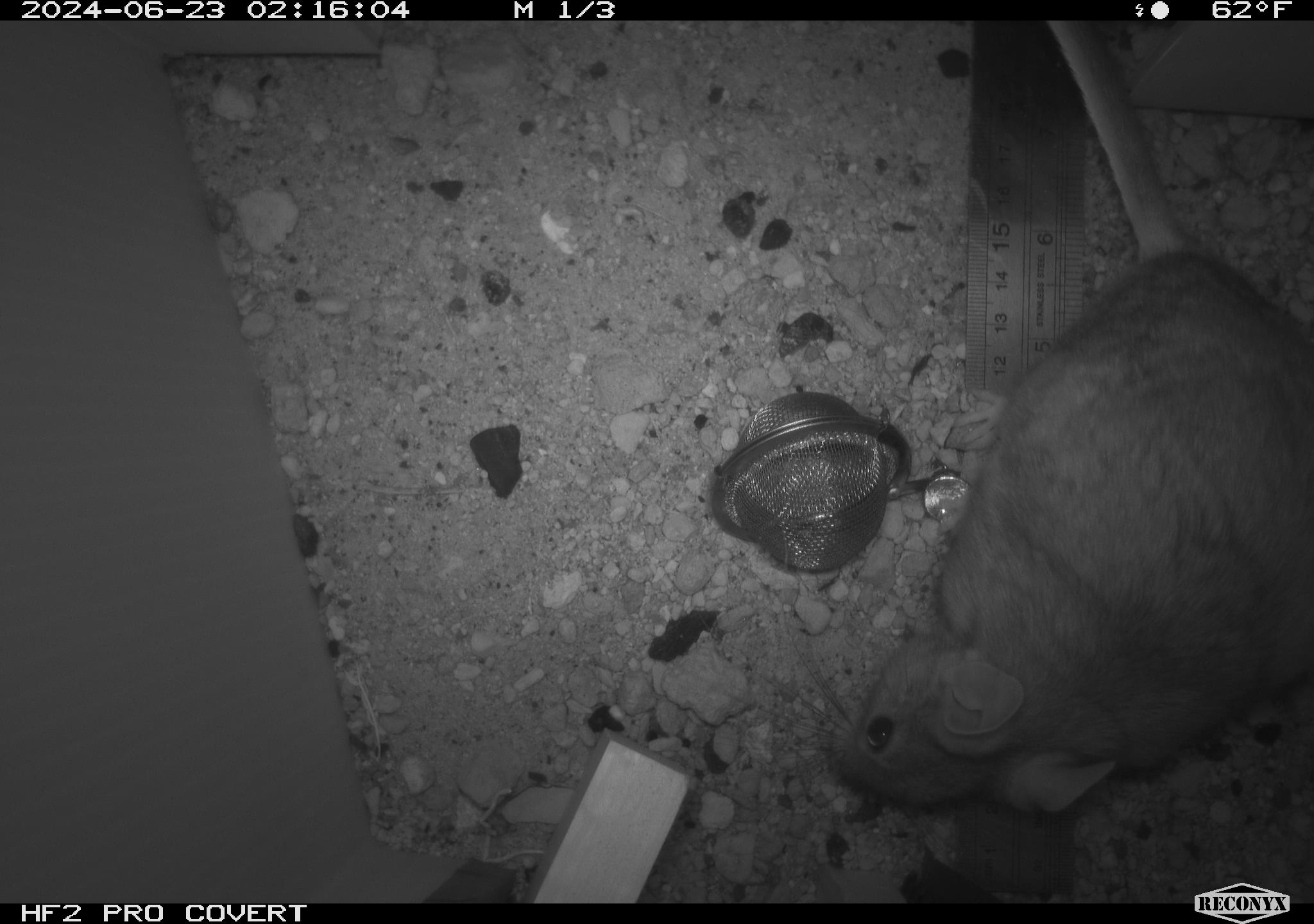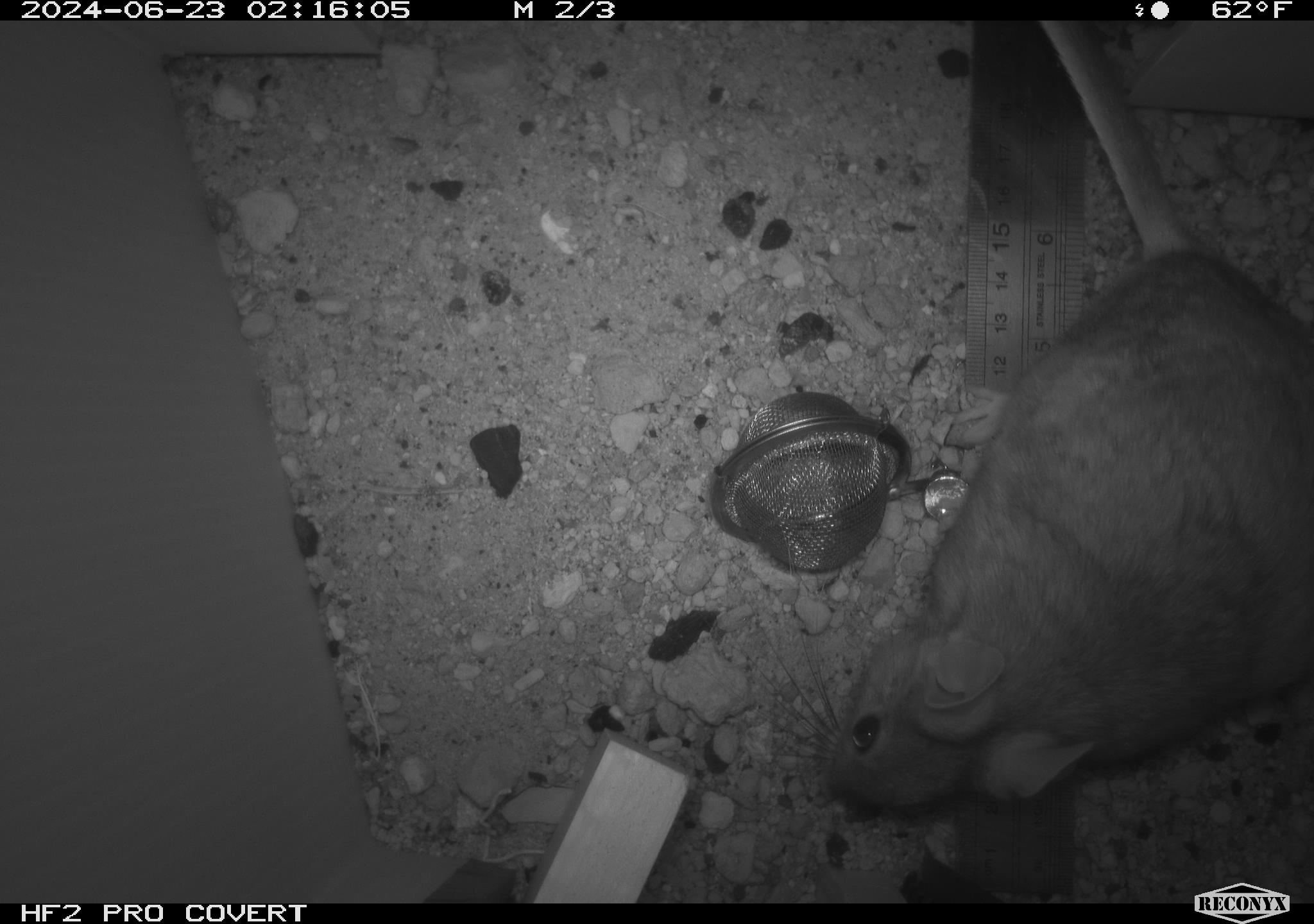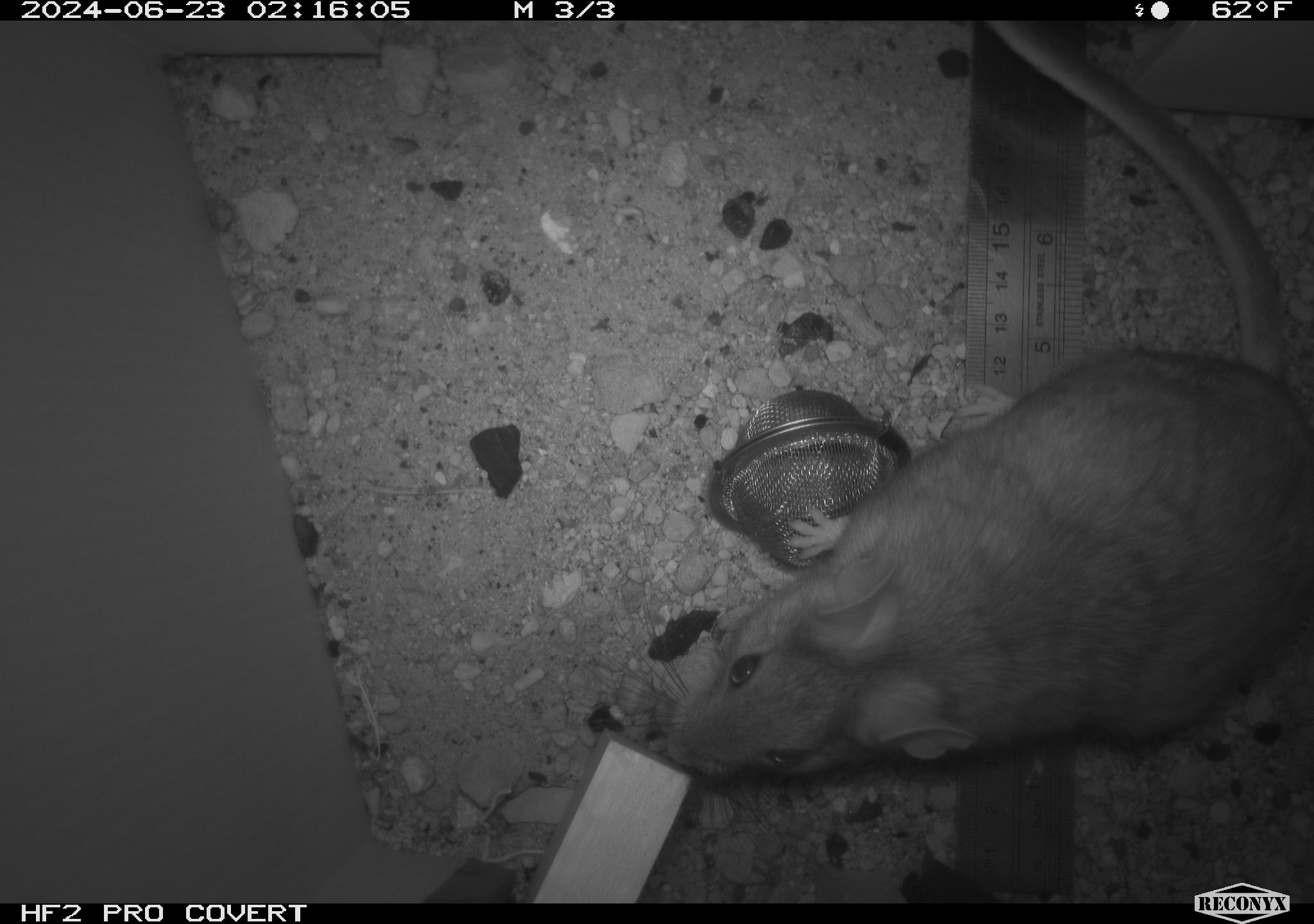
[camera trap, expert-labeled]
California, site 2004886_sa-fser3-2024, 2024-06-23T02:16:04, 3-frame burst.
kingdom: Animalia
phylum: Chordata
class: Mammalia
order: Rodentia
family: Sciuridae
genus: Neotamias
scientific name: Neotamias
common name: western chipmunks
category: neotamias species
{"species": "neotamias species (western chipmunks) (Neotamias)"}